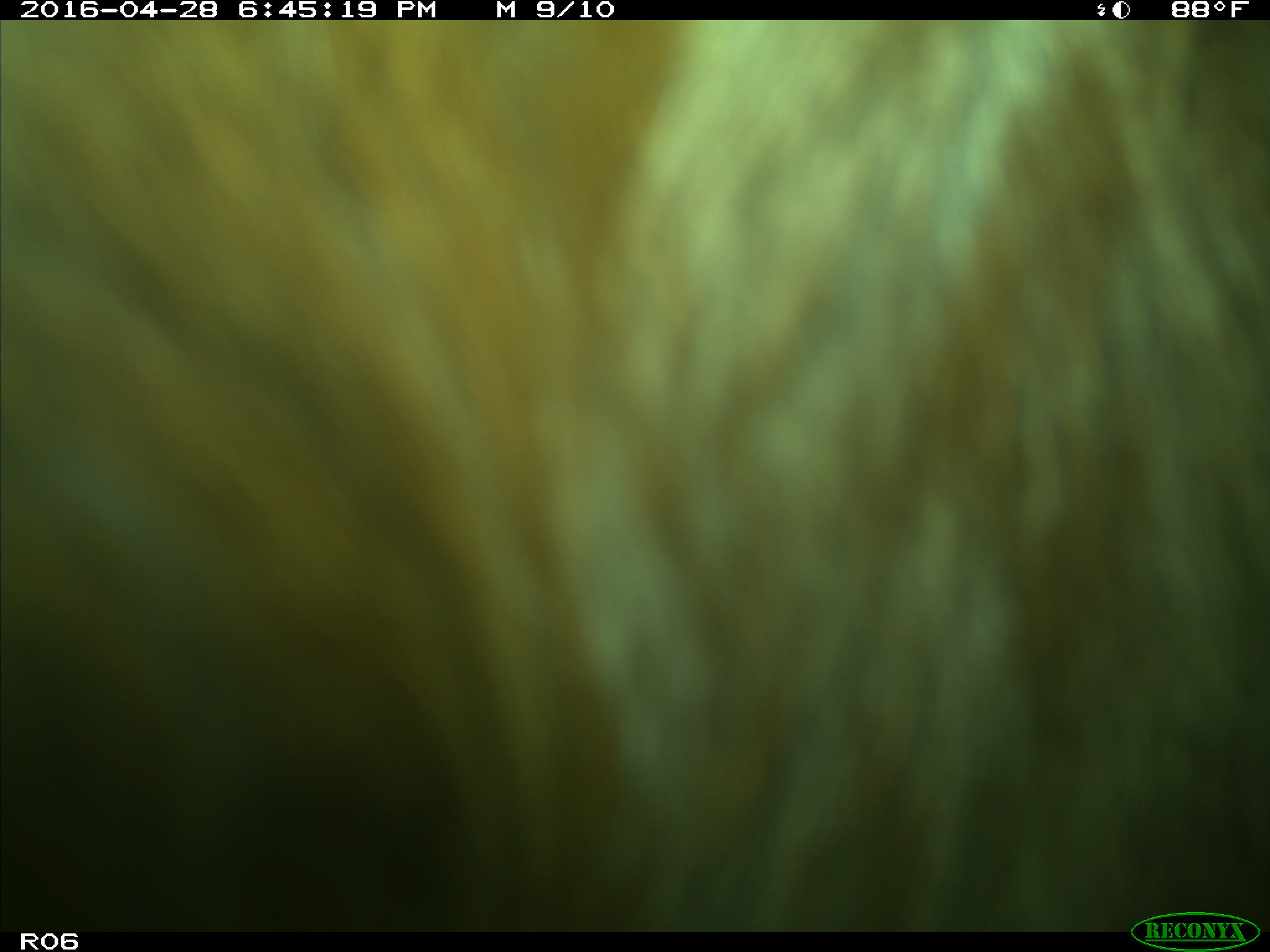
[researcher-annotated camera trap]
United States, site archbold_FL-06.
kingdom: Animalia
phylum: Chordata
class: Mammalia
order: Artiodactyla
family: Bovidae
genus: Bos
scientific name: Bos taurus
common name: domestic cow